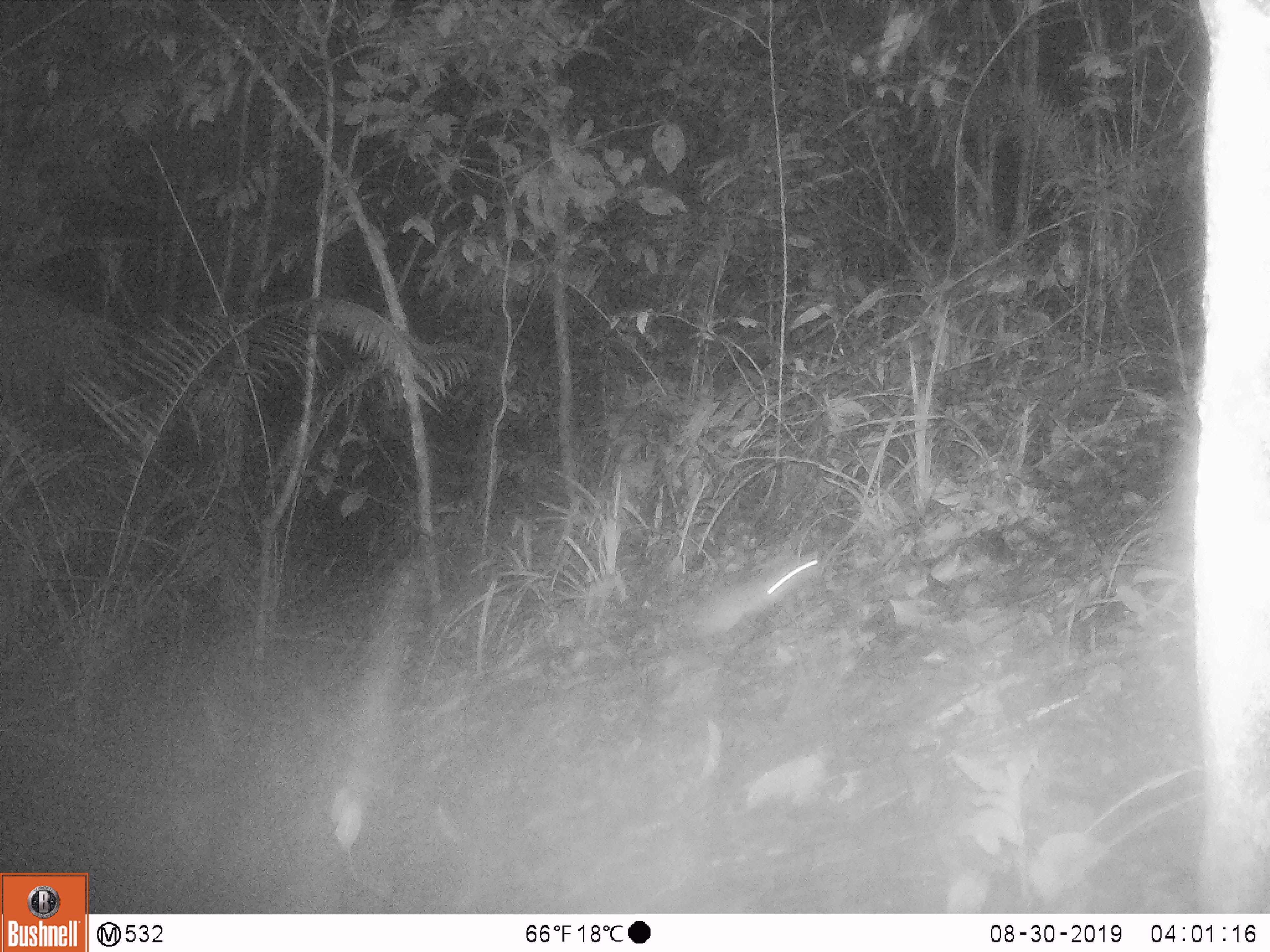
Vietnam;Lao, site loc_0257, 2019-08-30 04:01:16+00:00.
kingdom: Animalia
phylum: Chordata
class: Mammalia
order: Rodentia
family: Muridae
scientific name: Muridae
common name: old-world mice and rats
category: unidentified murid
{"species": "unidentified murid (old-world mice and rats) (Muridae)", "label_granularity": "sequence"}